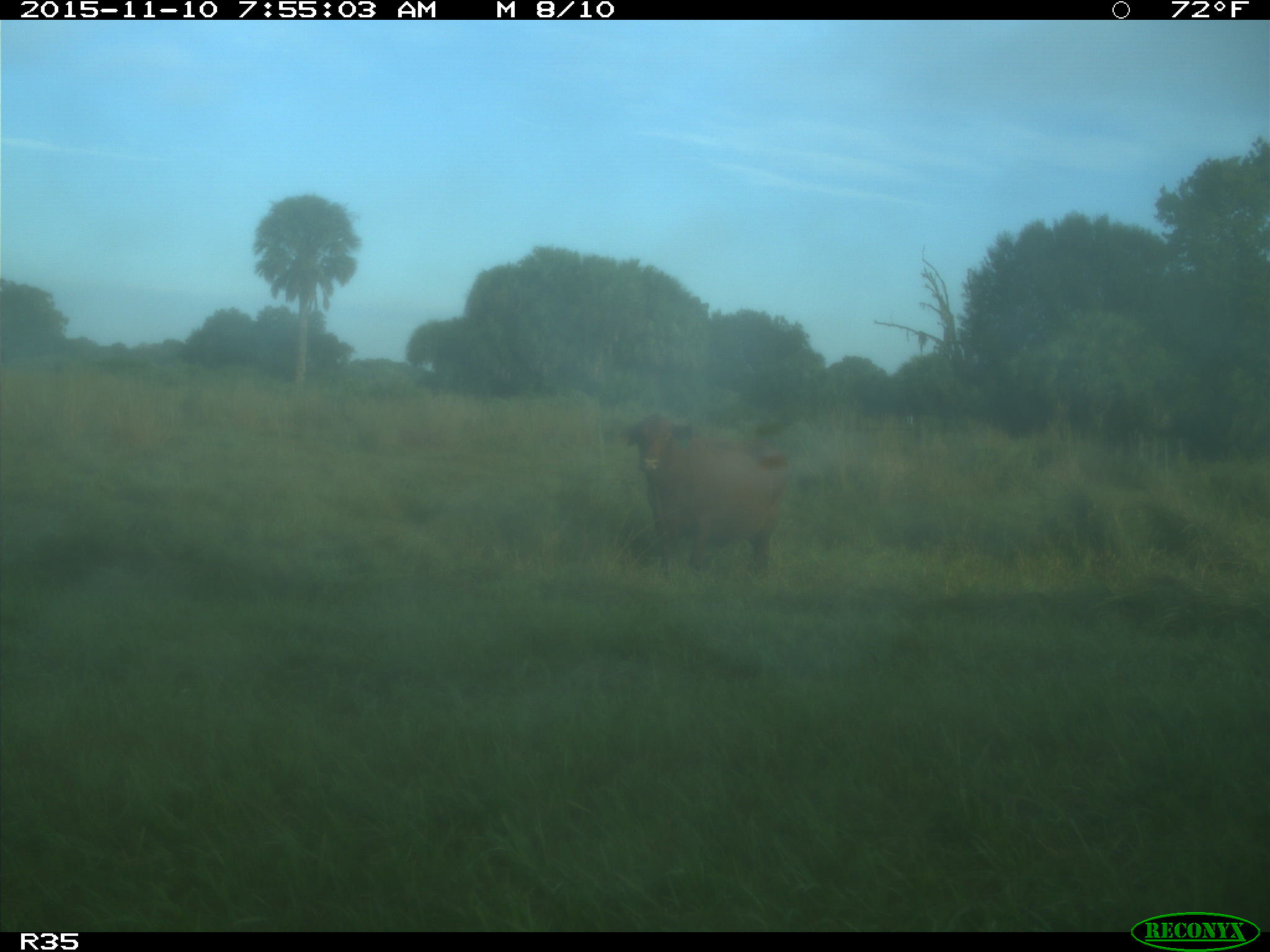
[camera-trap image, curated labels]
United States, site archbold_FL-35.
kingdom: Animalia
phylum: Chordata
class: Mammalia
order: Artiodactyla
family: Bovidae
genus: Bos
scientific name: Bos taurus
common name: domestic cow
Bos taurus (domestic cow).